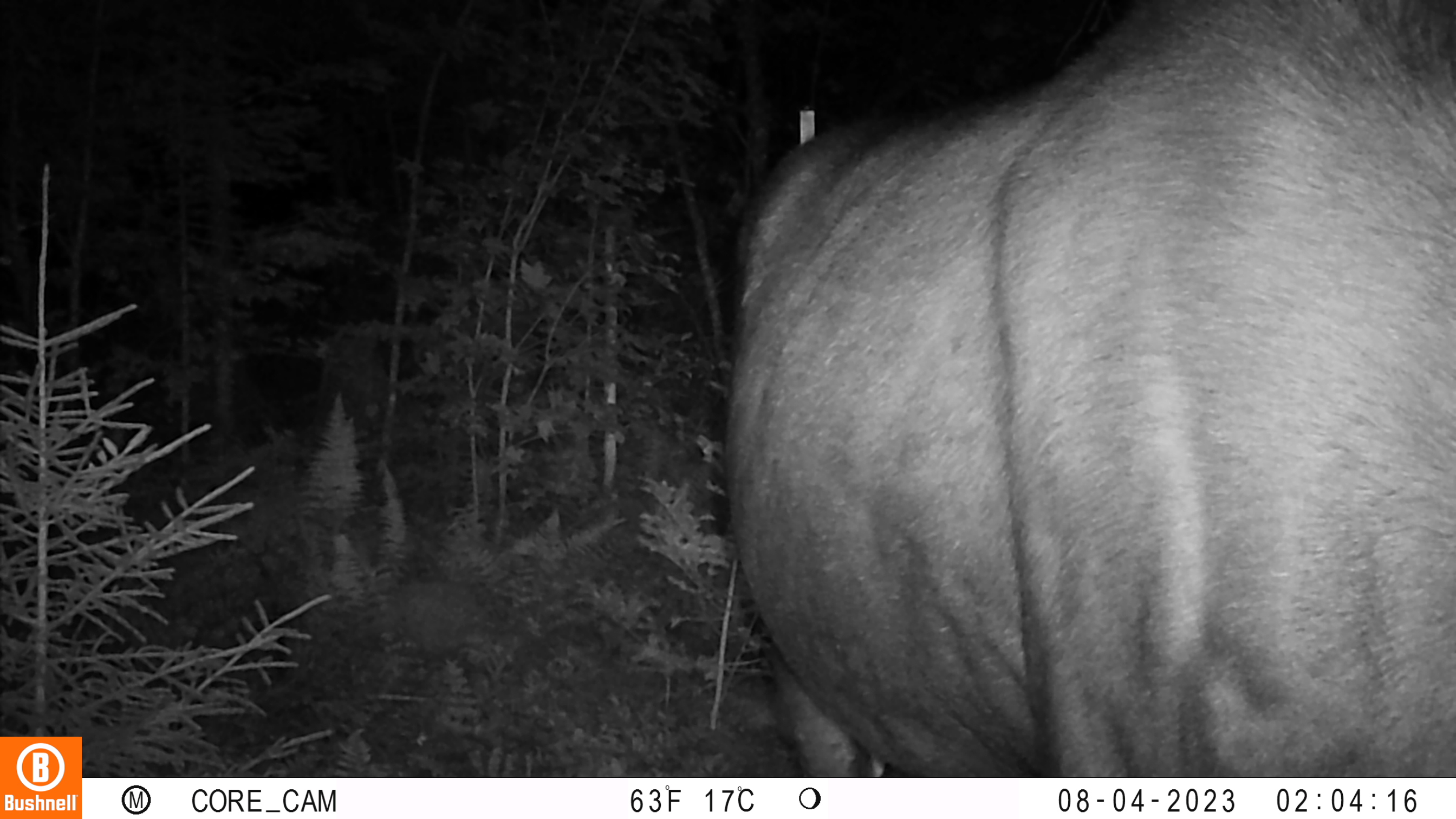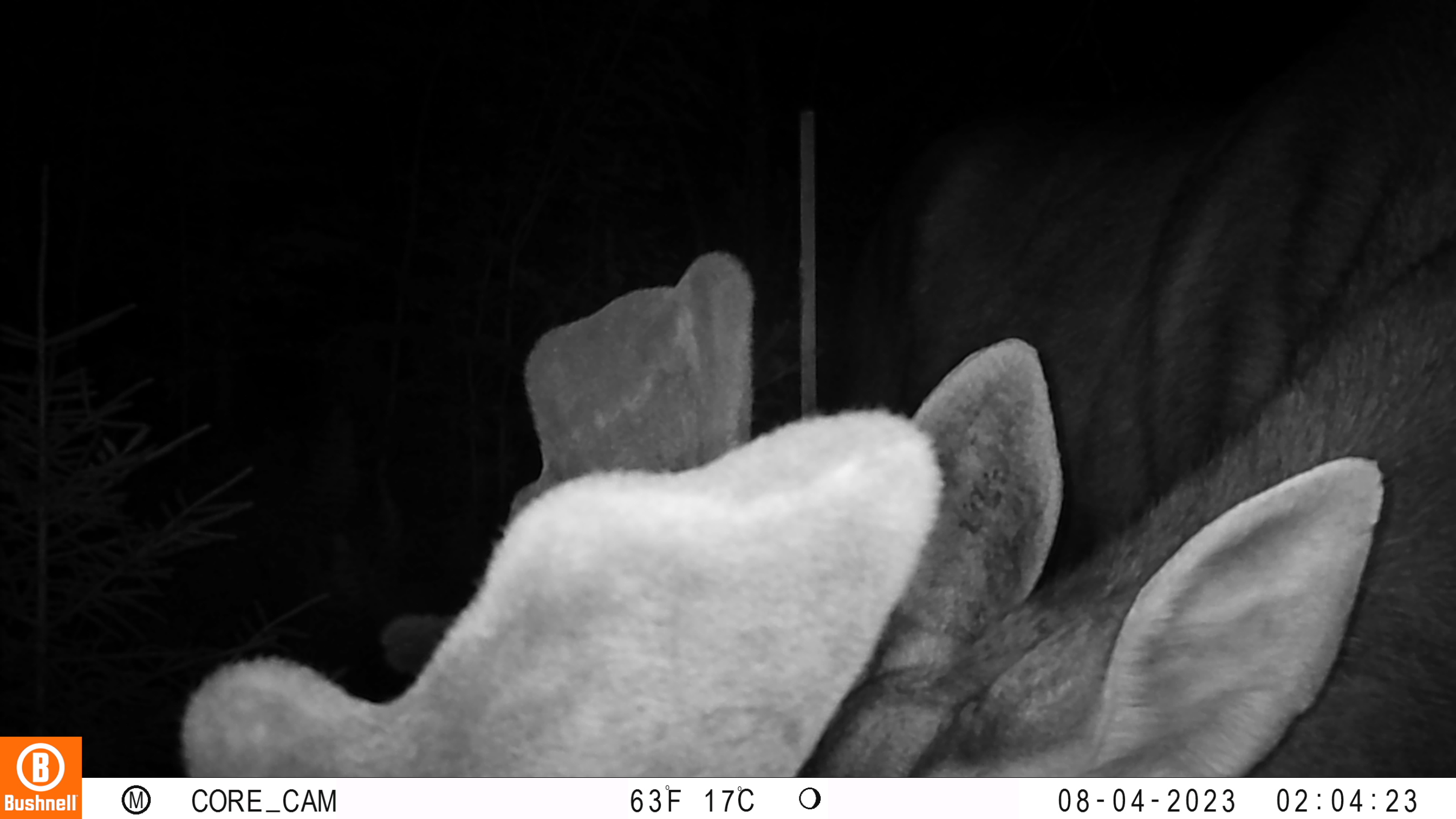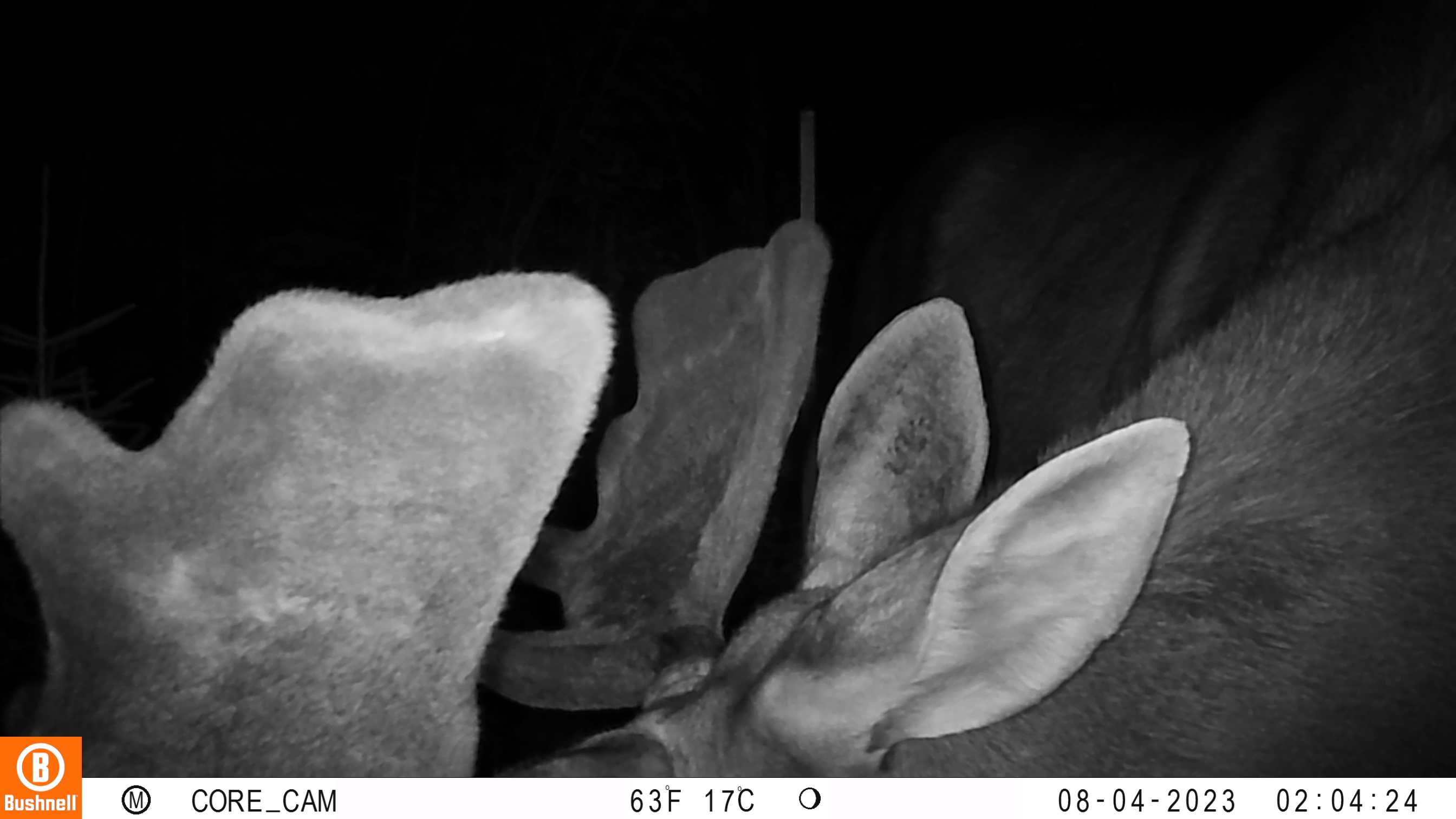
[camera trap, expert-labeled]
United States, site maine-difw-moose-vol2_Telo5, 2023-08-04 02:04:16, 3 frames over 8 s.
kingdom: Animalia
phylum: Chordata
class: Mammalia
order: Artiodactyla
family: Cervidae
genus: Odocoileus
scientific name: Odocoileus virginianus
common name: white-tailed deer